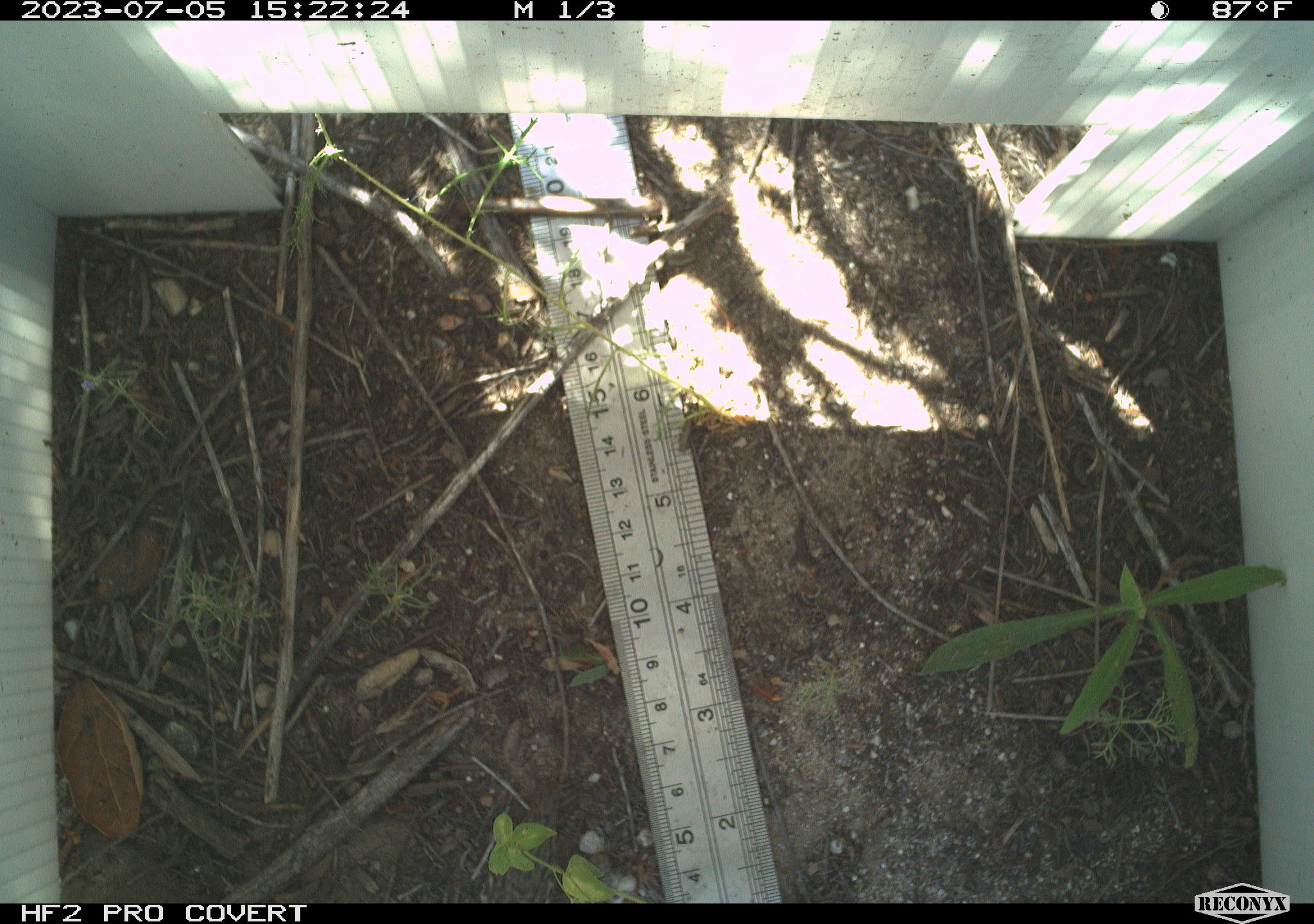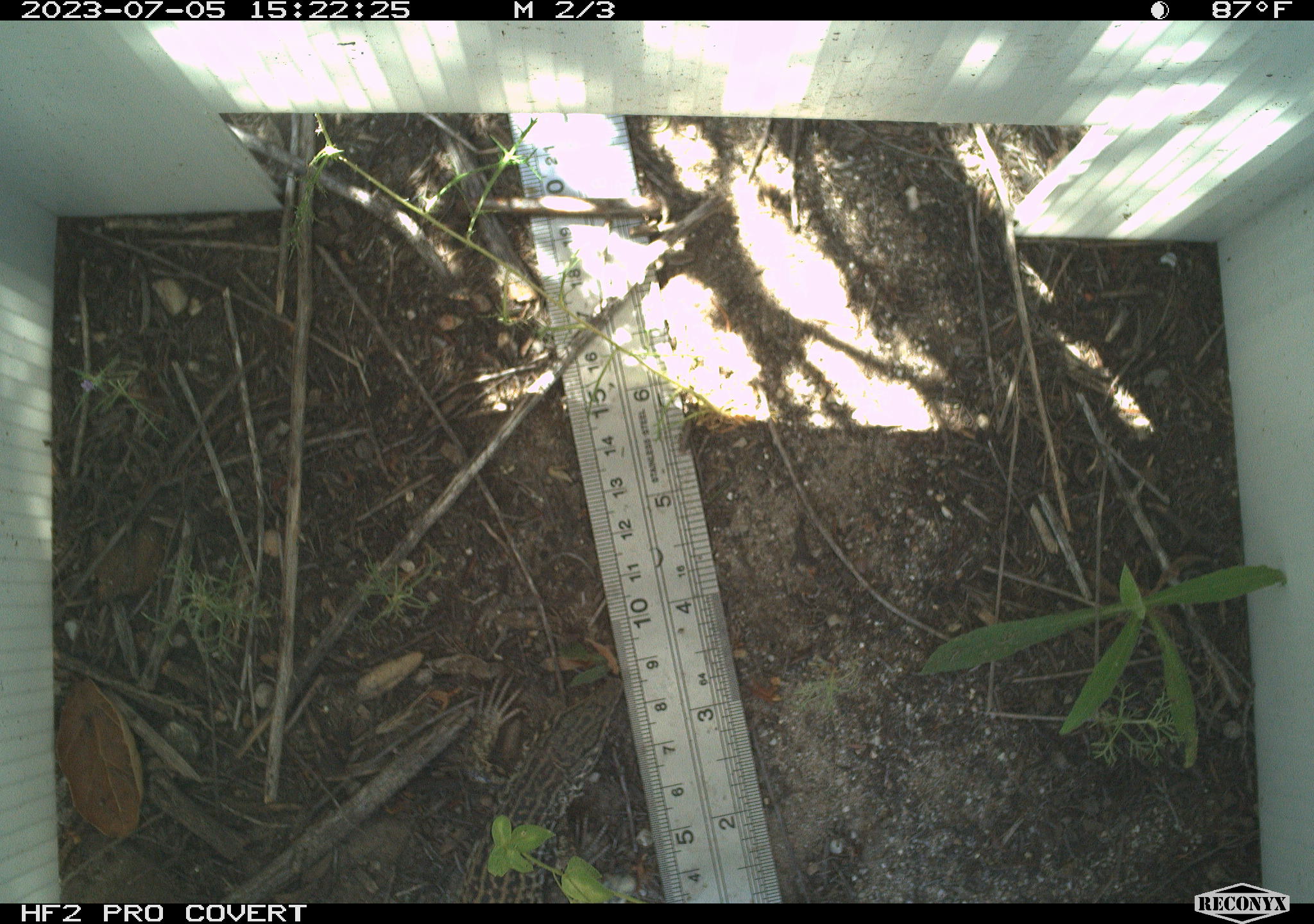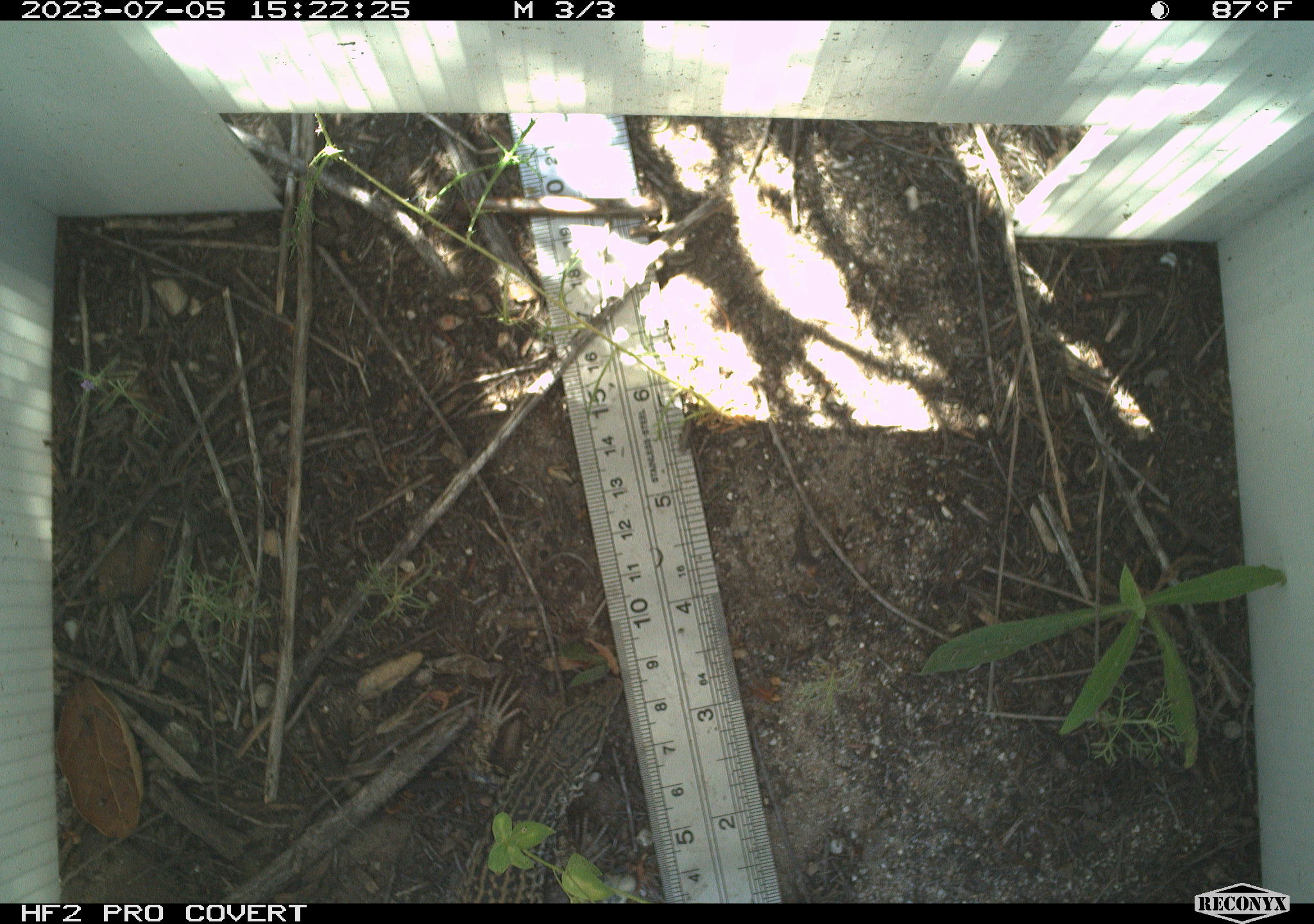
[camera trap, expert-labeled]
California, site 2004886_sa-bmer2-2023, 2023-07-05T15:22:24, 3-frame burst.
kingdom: Animalia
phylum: Chordata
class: Reptilia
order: Squamata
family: Teiidae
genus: Aspidoscelis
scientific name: Aspidoscelis tigris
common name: western whiptail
Western whiptail (Aspidoscelis tigris).